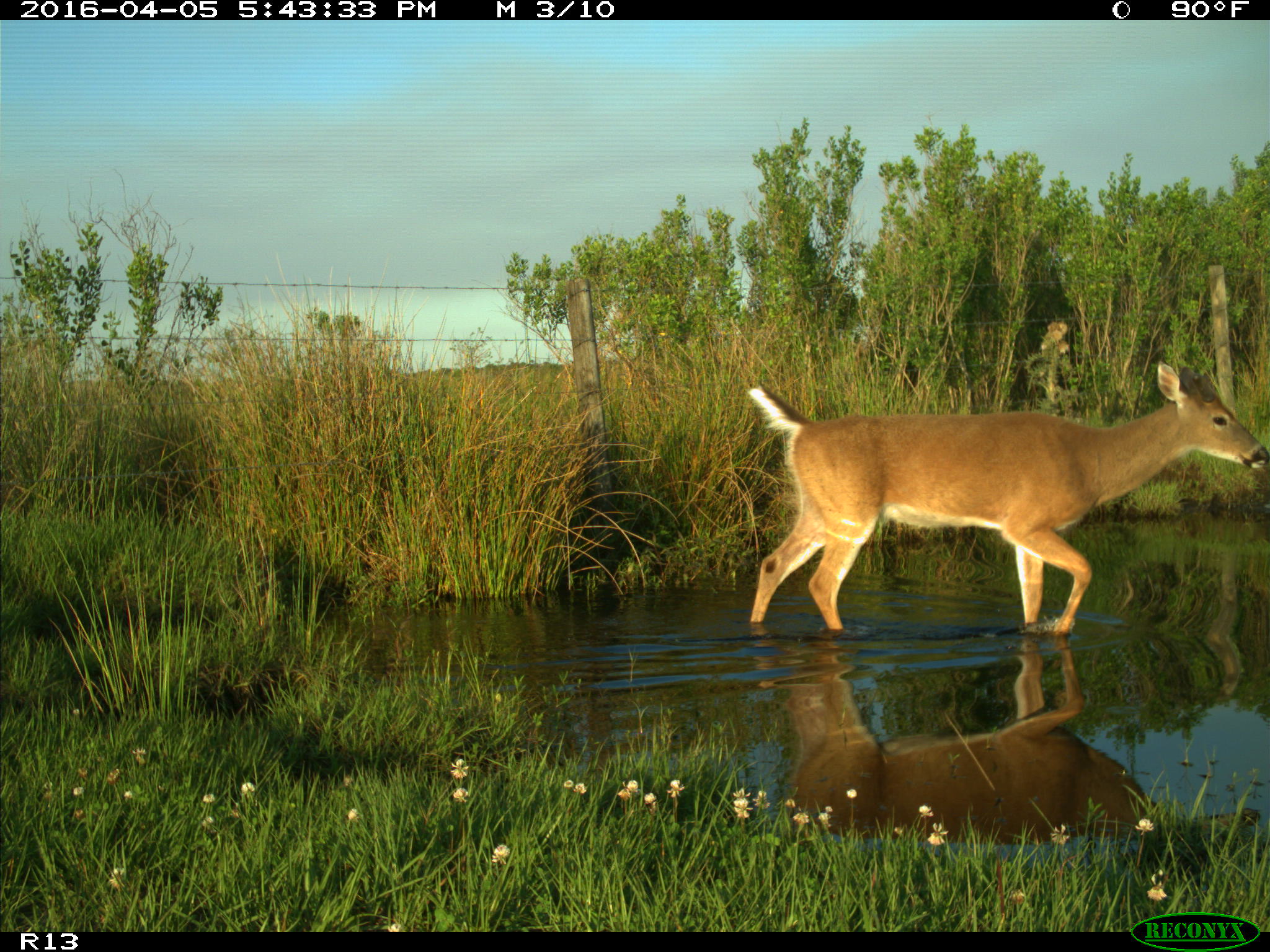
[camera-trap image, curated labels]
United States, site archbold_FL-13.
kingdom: Animalia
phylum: Chordata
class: Mammalia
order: Artiodactyla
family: Cervidae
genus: Odocoileus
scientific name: Odocoileus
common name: deer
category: unidentified deer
Unidentified deer (deer) (Odocoileus).